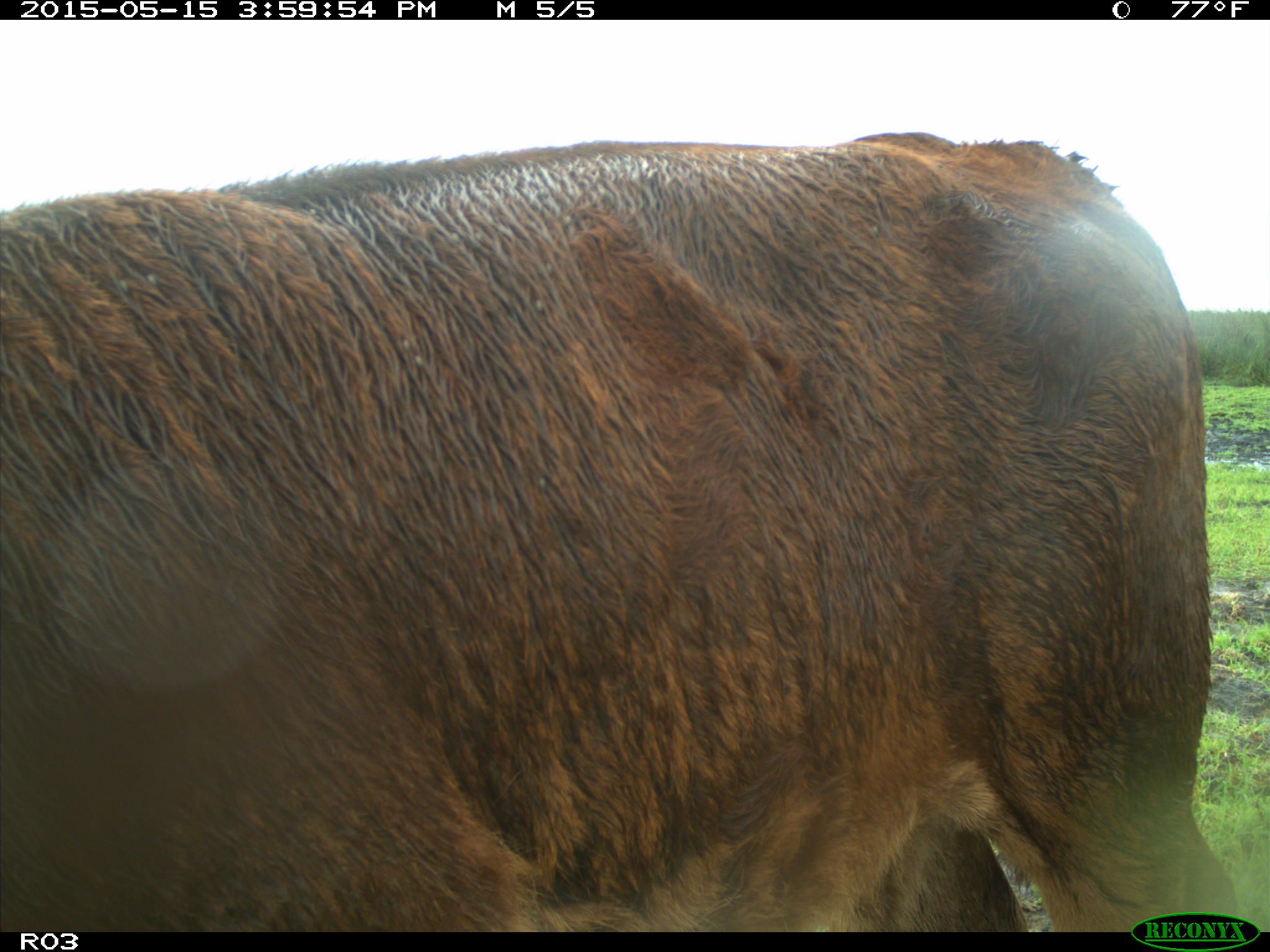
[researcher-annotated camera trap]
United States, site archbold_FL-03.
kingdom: Animalia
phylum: Chordata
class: Mammalia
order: Artiodactyla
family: Bovidae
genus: Bos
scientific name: Bos taurus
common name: domestic cow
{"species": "Bos taurus (domestic cow)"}